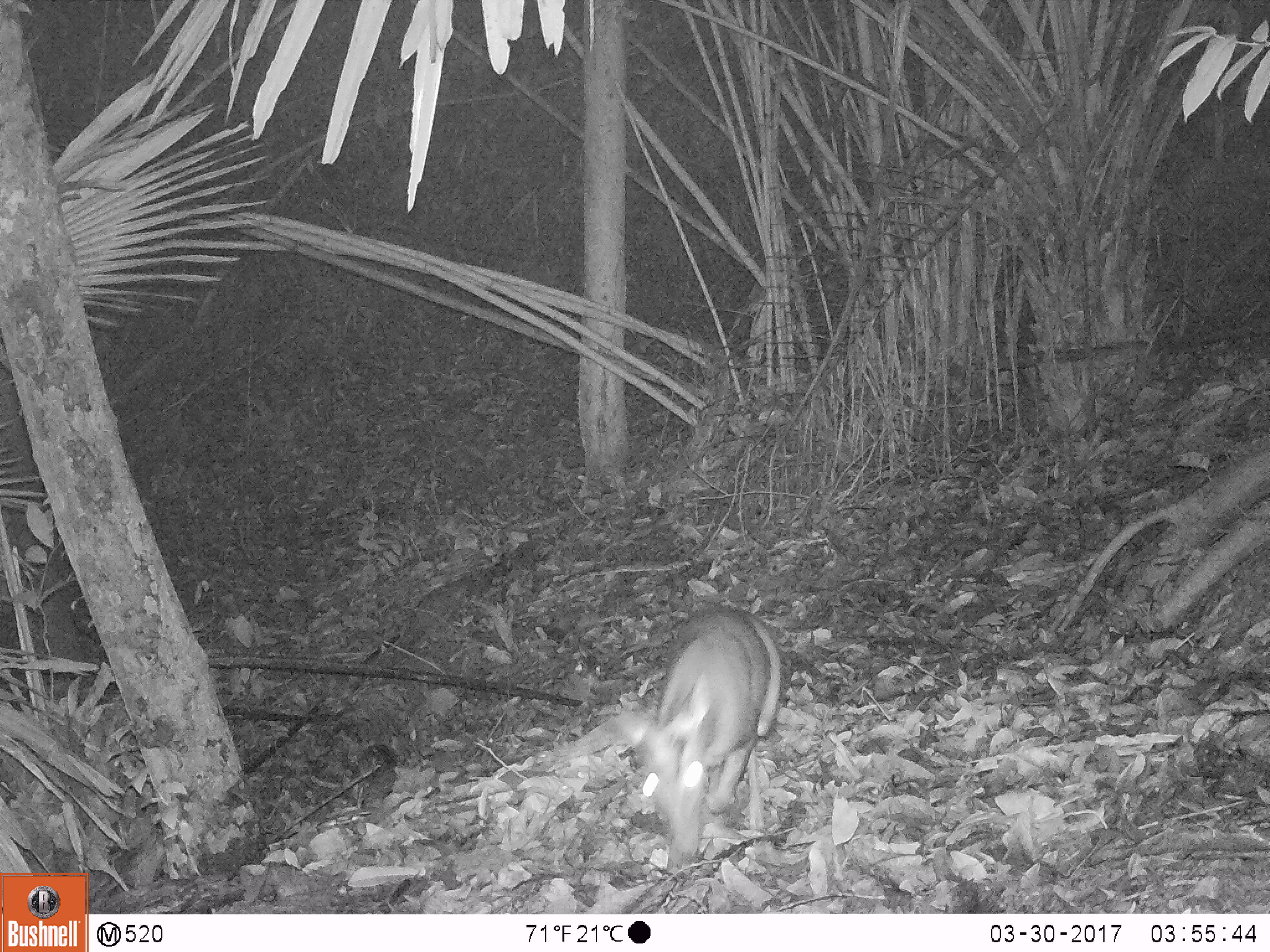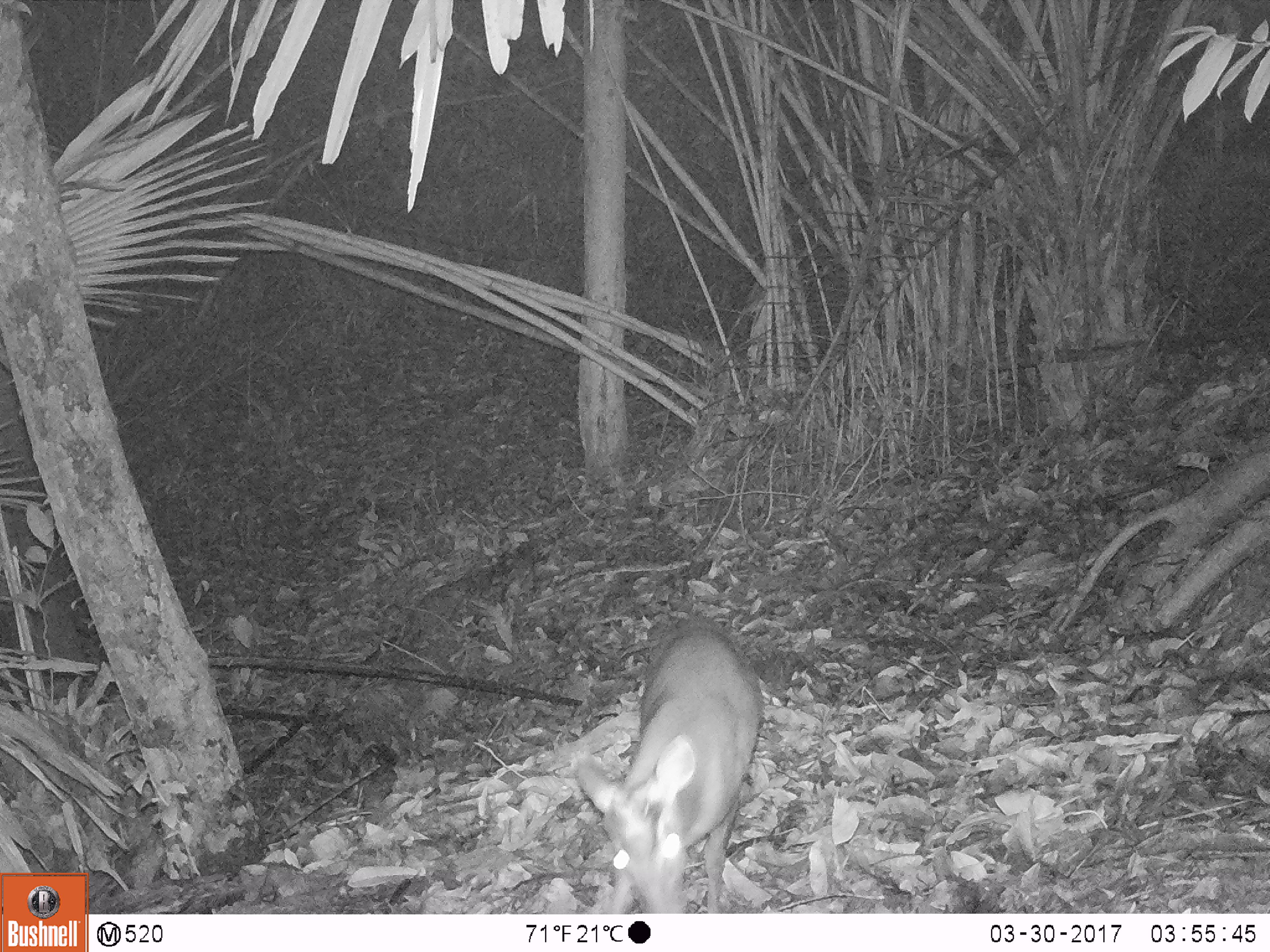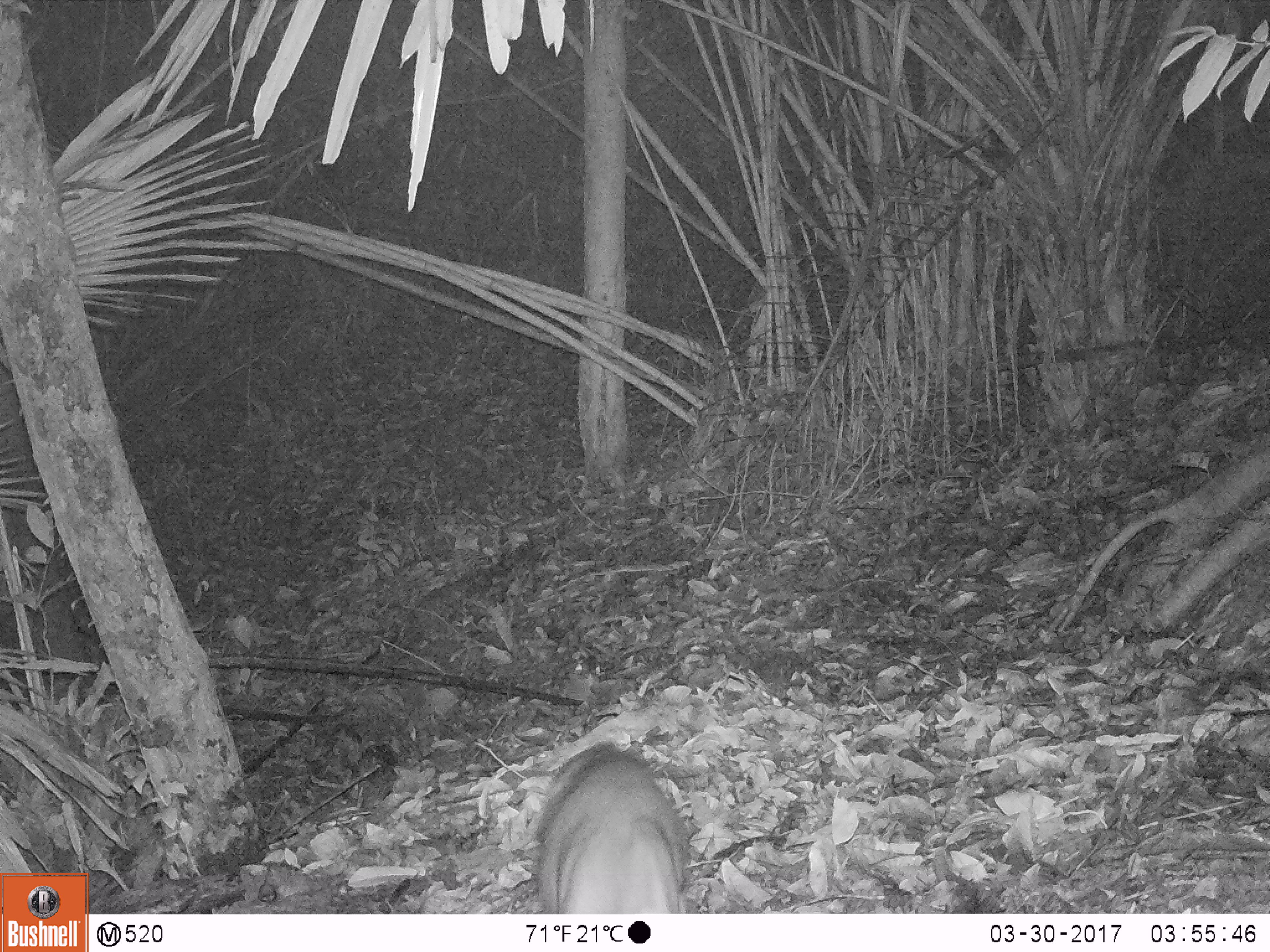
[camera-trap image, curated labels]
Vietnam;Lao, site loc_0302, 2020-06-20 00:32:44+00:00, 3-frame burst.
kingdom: Animalia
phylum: Chordata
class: Mammalia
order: Artiodactyla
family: Cervidae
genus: Muntiacus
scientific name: Muntiacus rooseveltorum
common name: roosevelt's muntjac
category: roosevelts muntjac group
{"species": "roosevelts muntjac group (roosevelt's muntjac) (Muntiacus rooseveltorum)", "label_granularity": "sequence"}